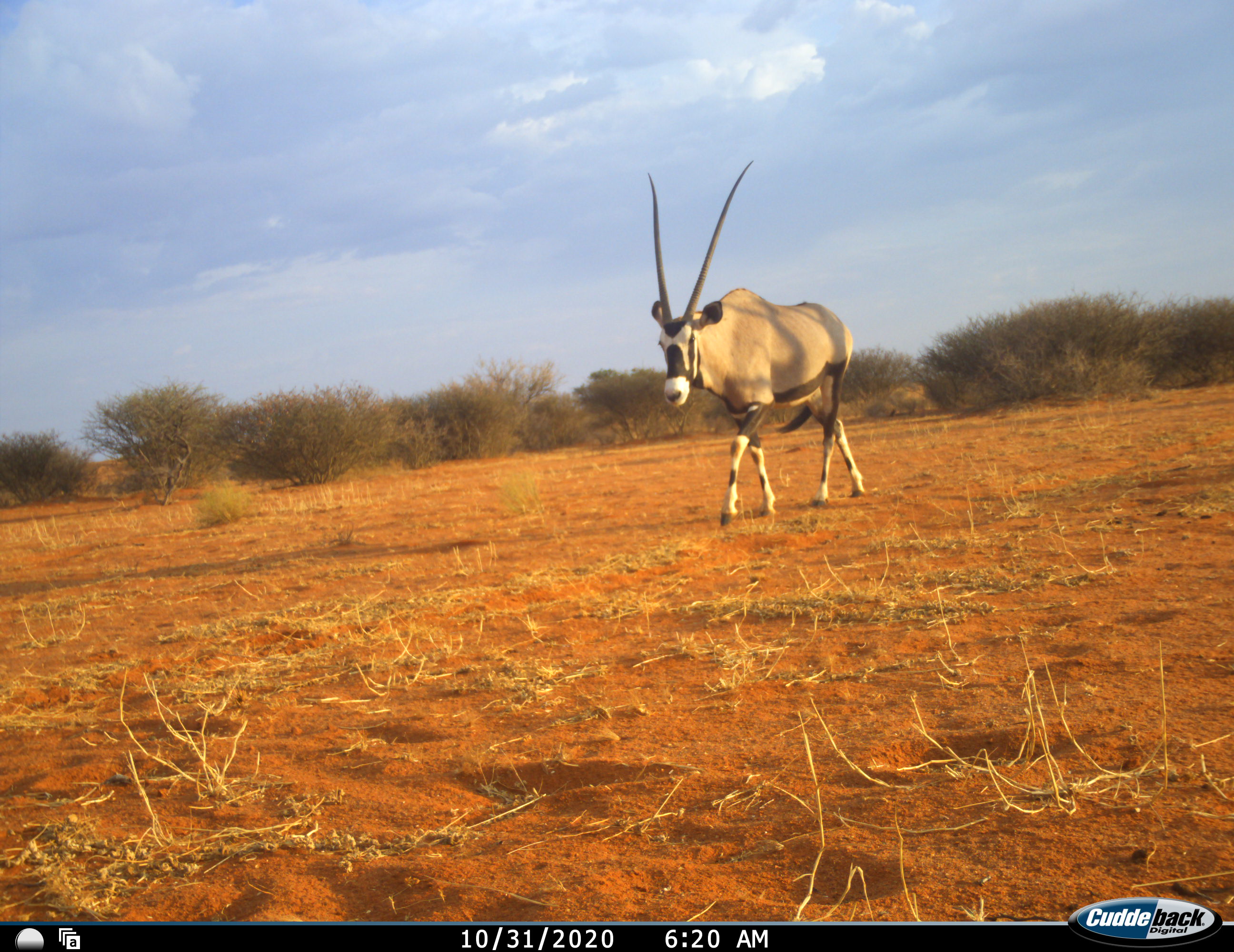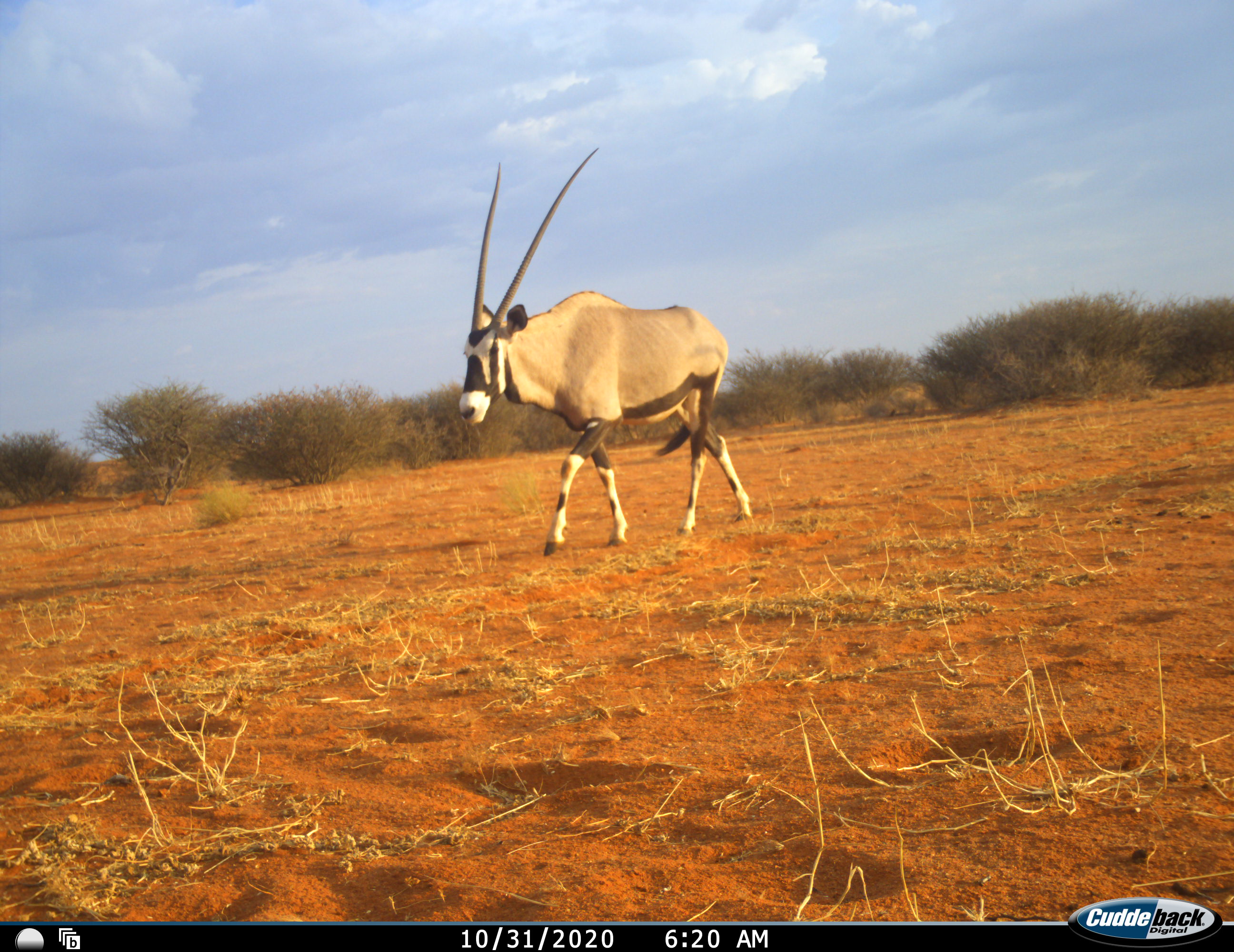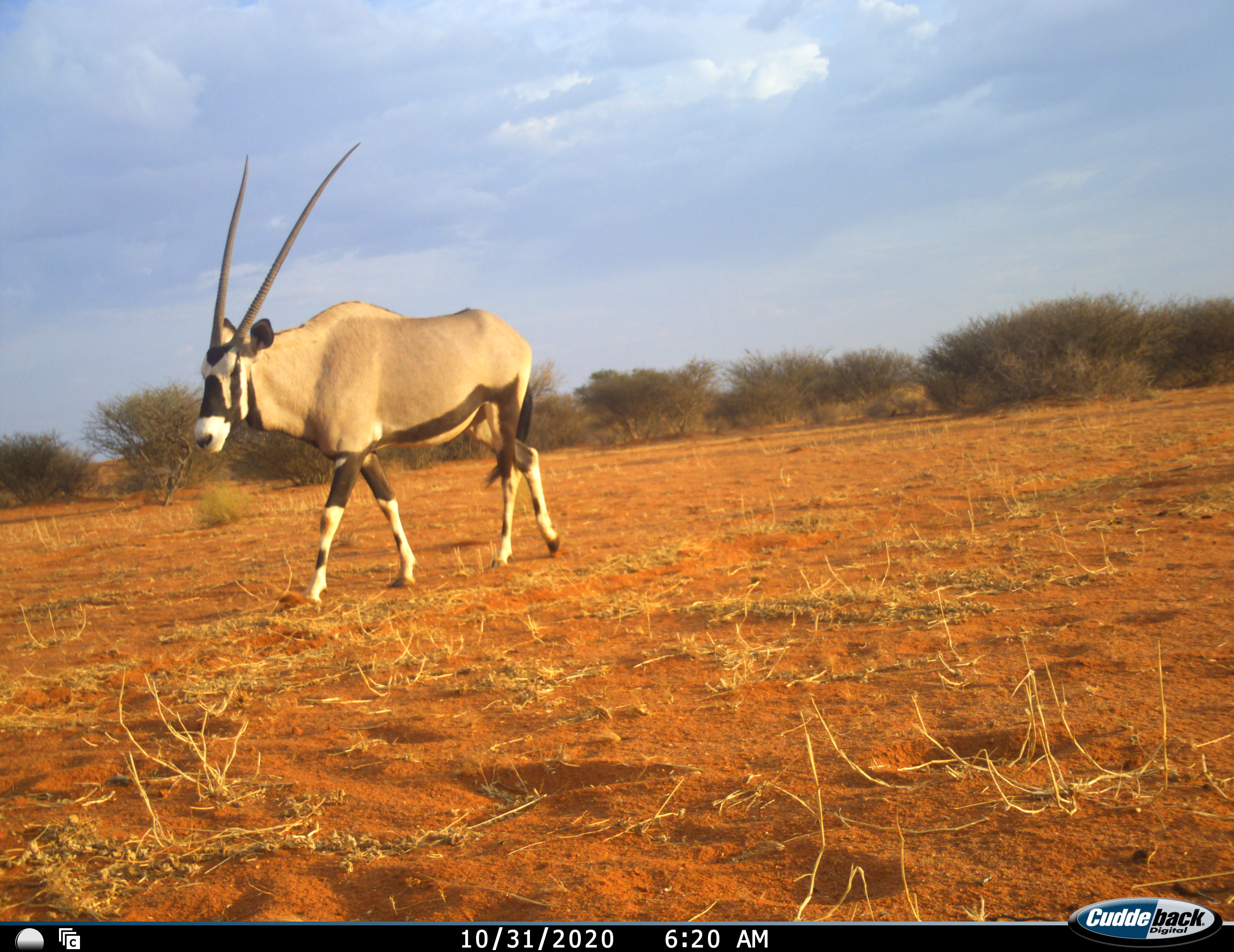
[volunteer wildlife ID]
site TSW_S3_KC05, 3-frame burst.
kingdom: Animalia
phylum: Chordata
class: Mammalia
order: Artiodactyla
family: Bovidae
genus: Oryx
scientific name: Oryx gazella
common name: gemsbok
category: oryx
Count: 1.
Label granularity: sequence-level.